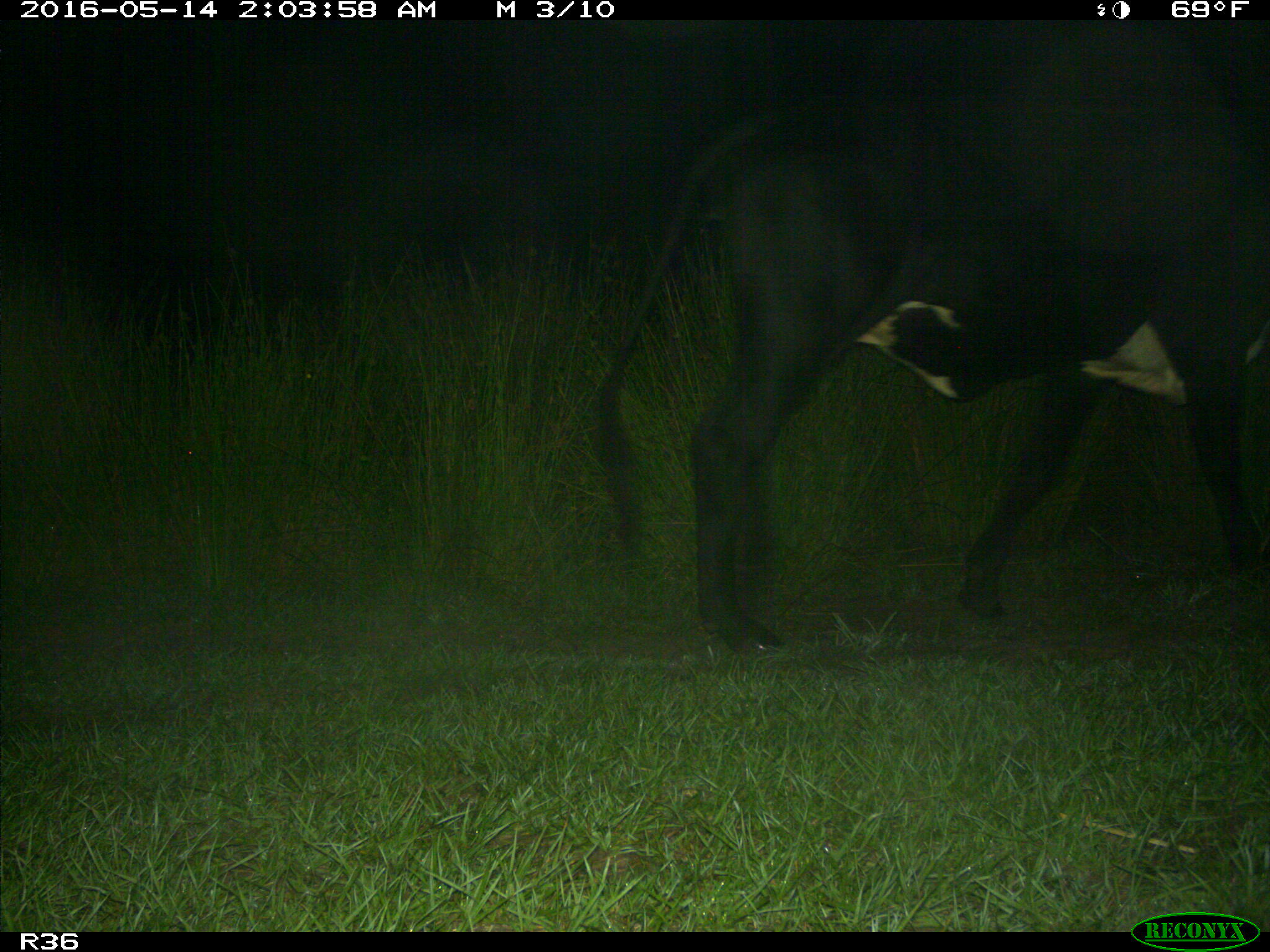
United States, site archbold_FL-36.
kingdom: Animalia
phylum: Chordata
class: Mammalia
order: Artiodactyla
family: Bovidae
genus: Bos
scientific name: Bos taurus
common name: domestic cow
Bos taurus (domestic cow).